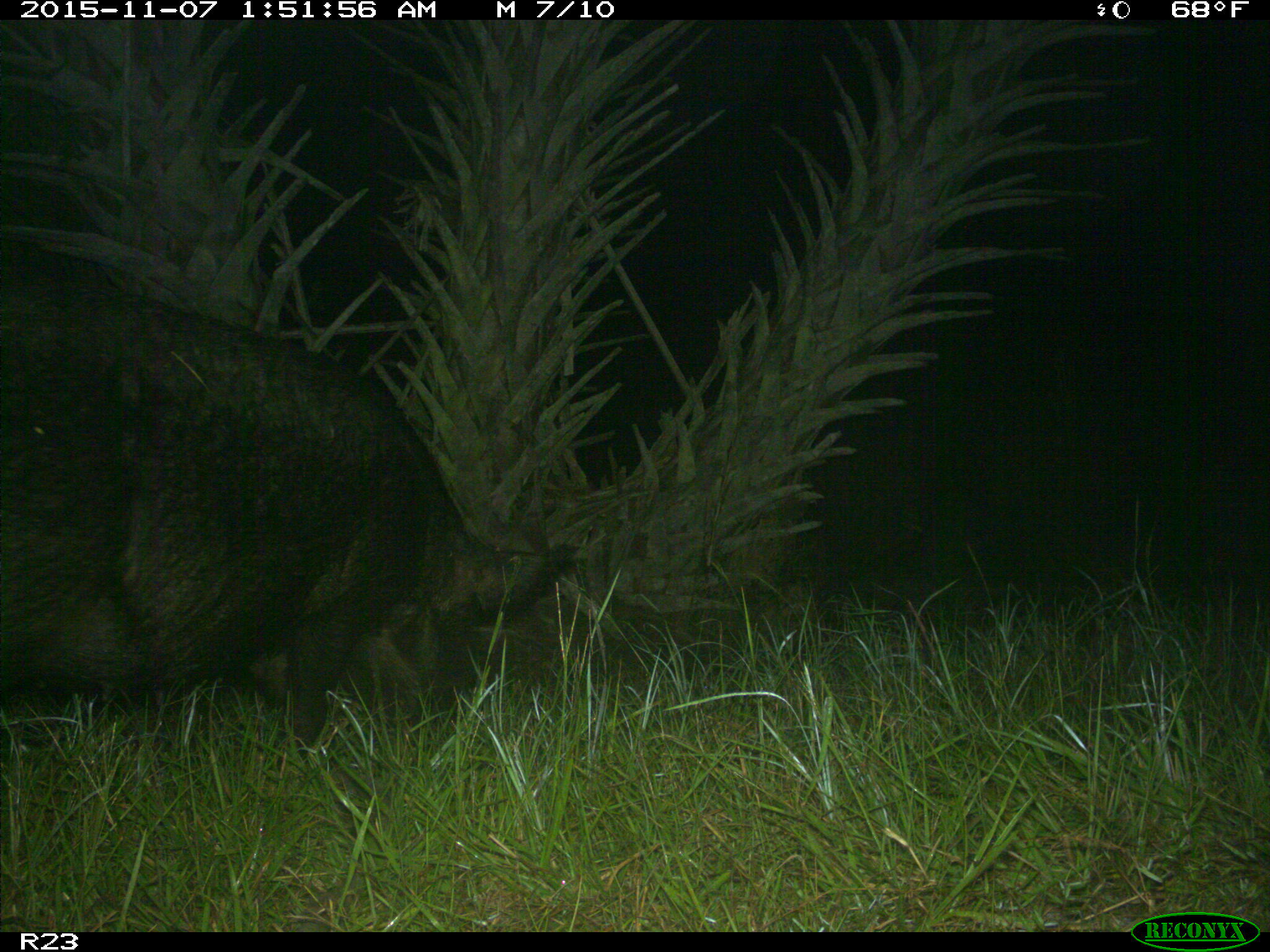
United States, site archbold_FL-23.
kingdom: Animalia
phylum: Chordata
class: Mammalia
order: Artiodactyla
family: Suidae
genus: Sus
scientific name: Sus scrofa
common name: wild boar